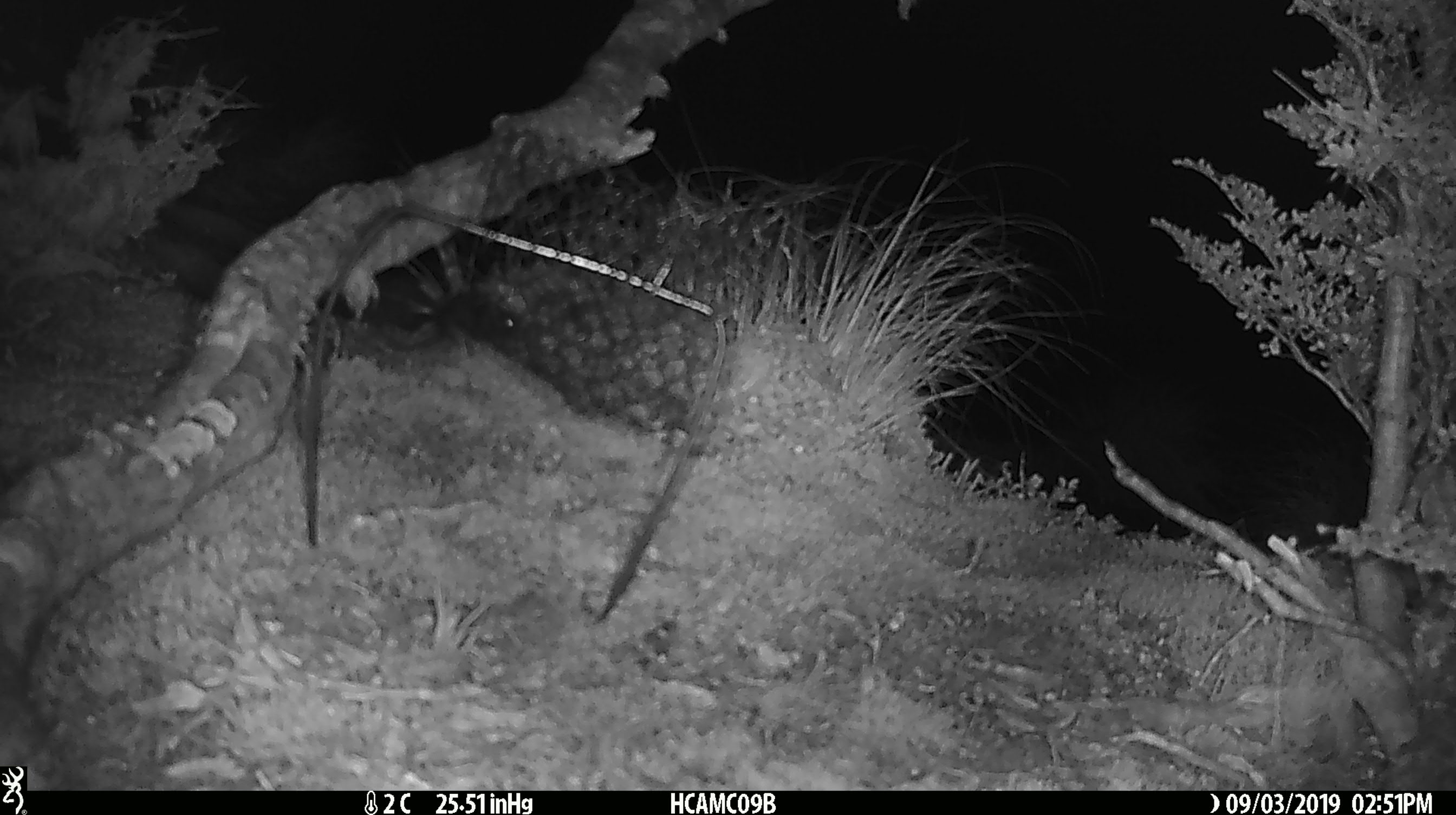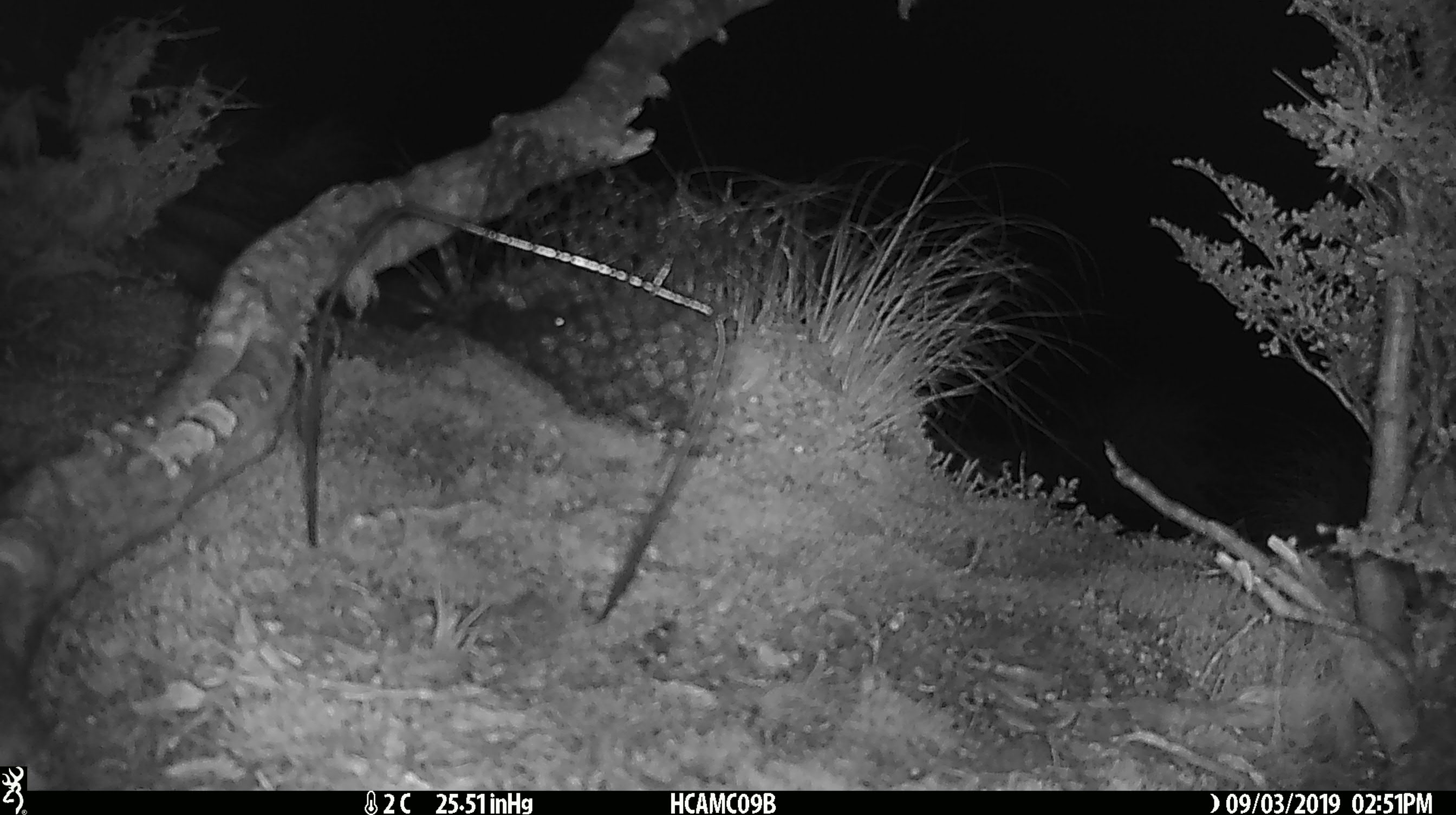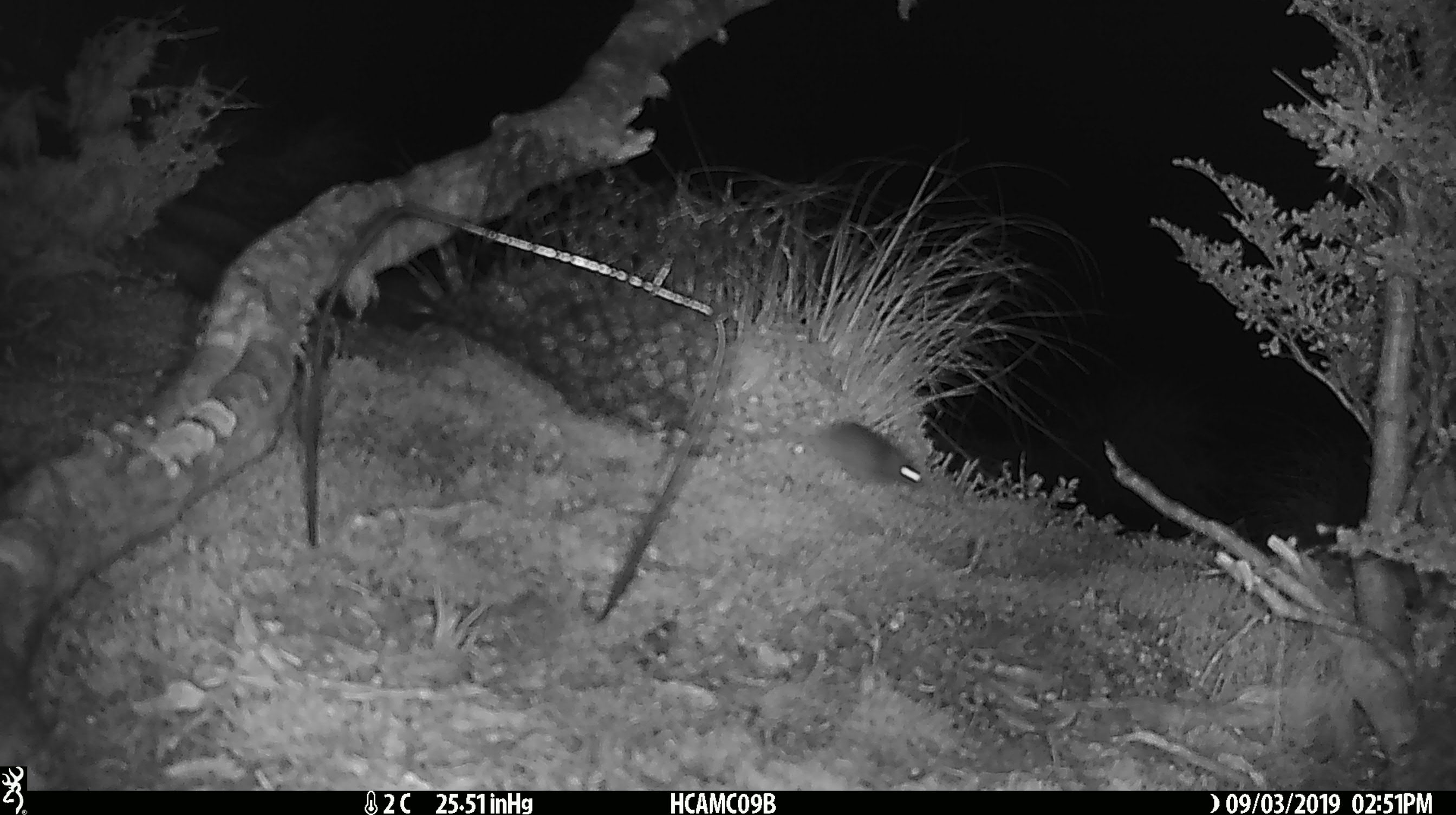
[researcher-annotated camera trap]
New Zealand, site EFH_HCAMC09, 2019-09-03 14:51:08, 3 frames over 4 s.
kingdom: Animalia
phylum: Chordata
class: Mammalia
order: Rodentia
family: Muridae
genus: Mus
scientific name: Mus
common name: mouse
Mouse (Mus).